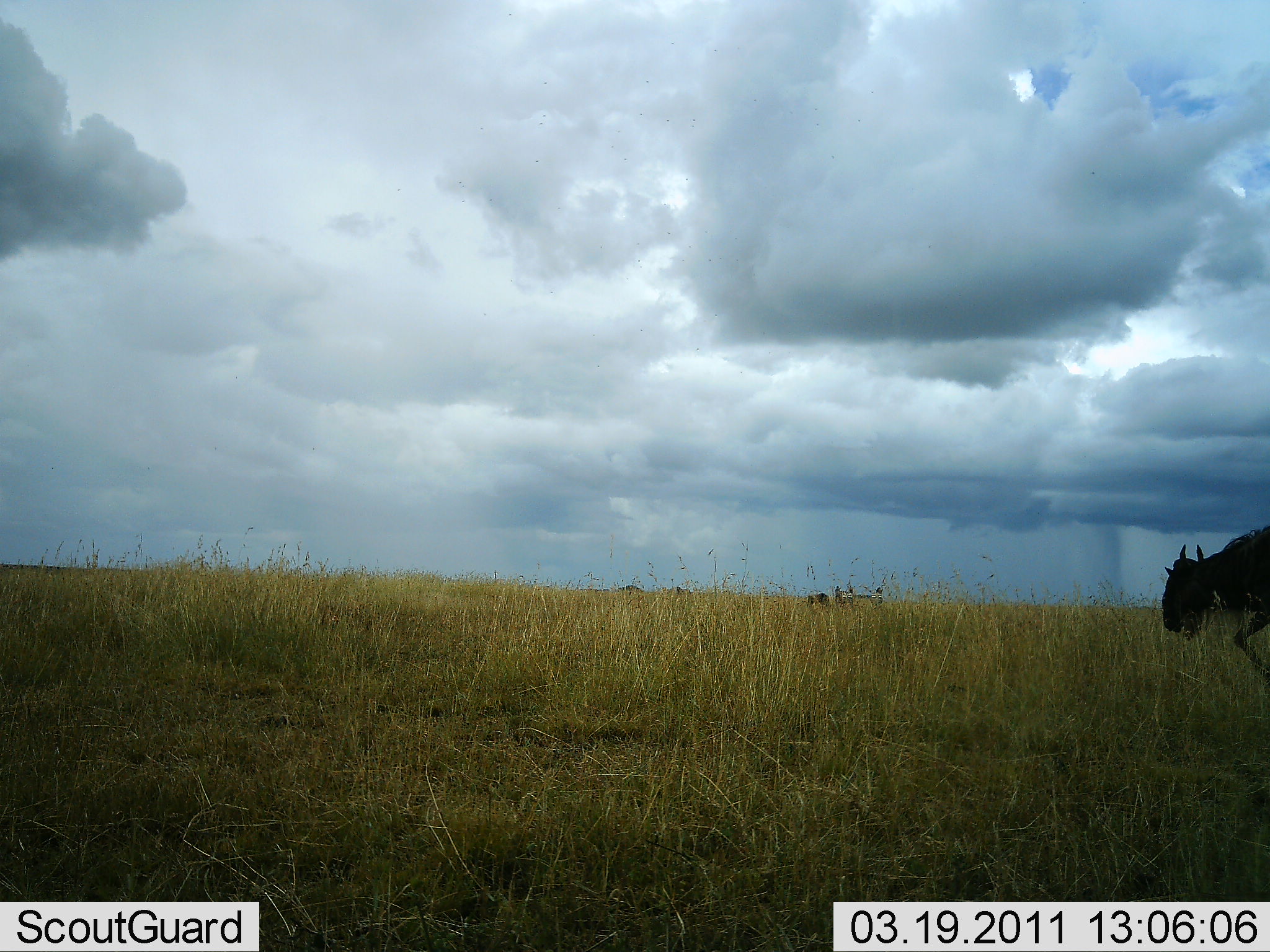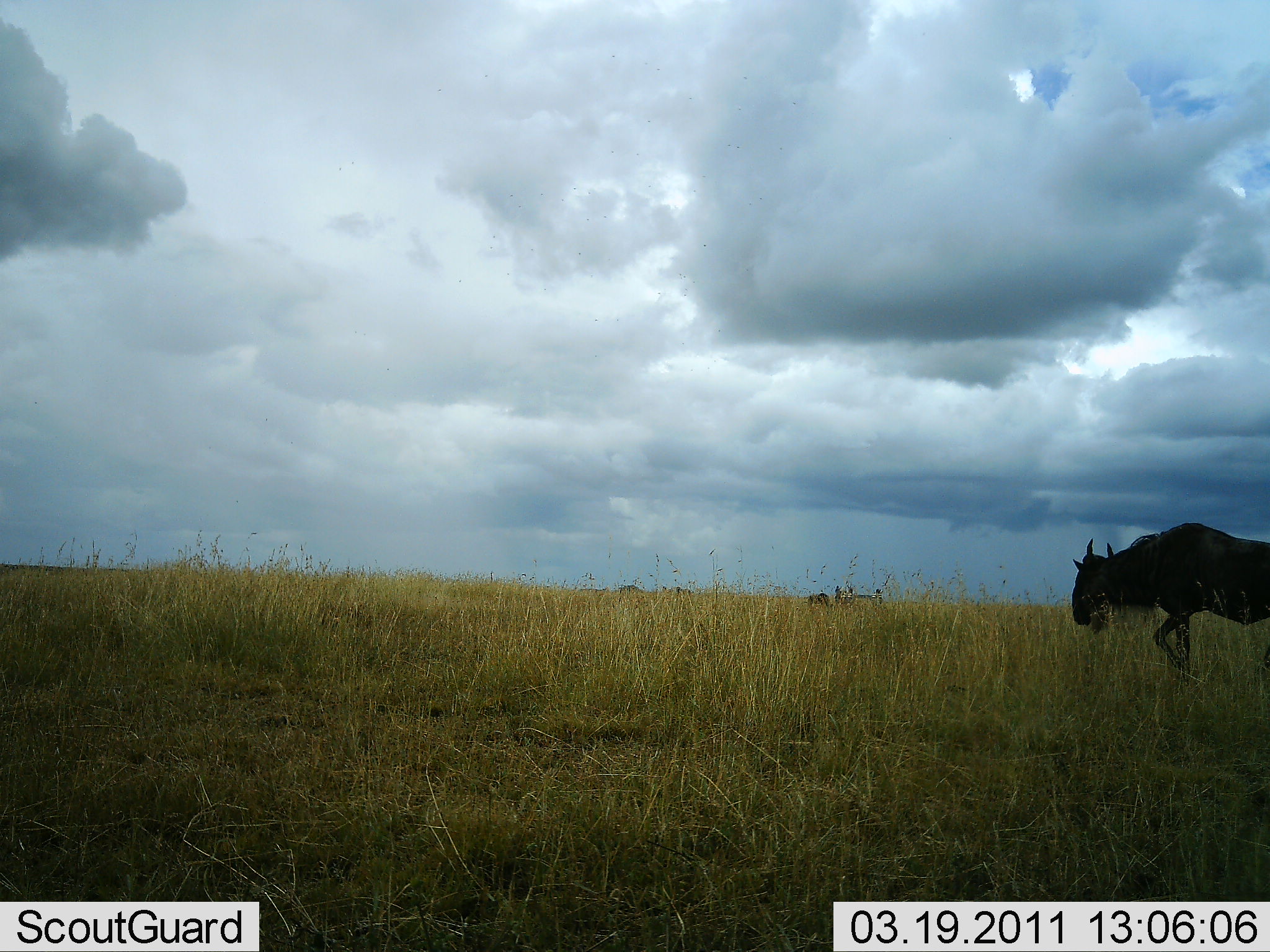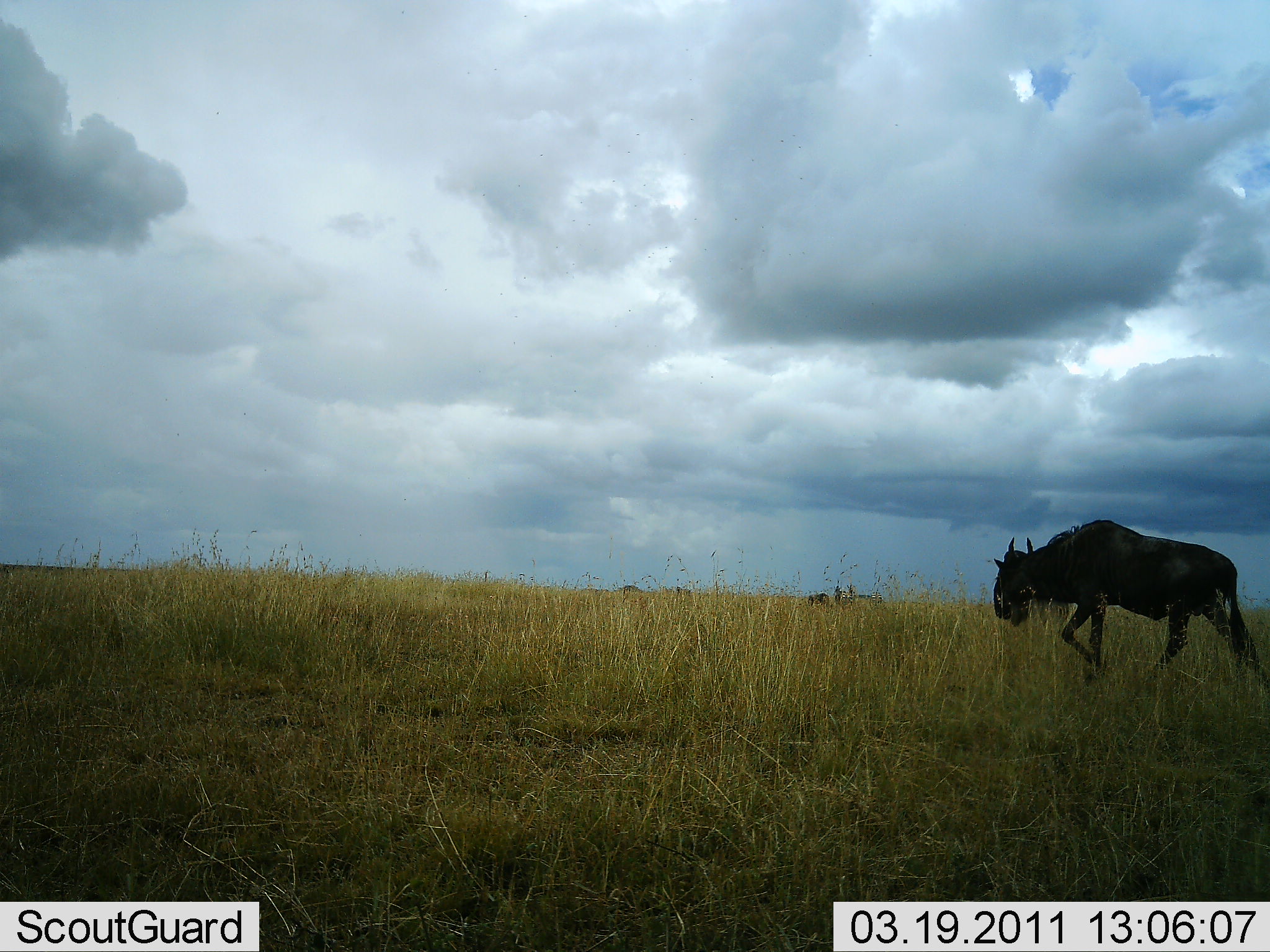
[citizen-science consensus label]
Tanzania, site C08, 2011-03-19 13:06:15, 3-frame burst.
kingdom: Animalia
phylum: Chordata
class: Mammalia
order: Artiodactyla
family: Bovidae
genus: Connochaetes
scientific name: Connochaetes taurinus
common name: blue wildebeest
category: wildebeest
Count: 1.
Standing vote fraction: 8%.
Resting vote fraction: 0%.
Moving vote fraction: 100%.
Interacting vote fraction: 0%.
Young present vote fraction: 0%.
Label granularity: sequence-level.